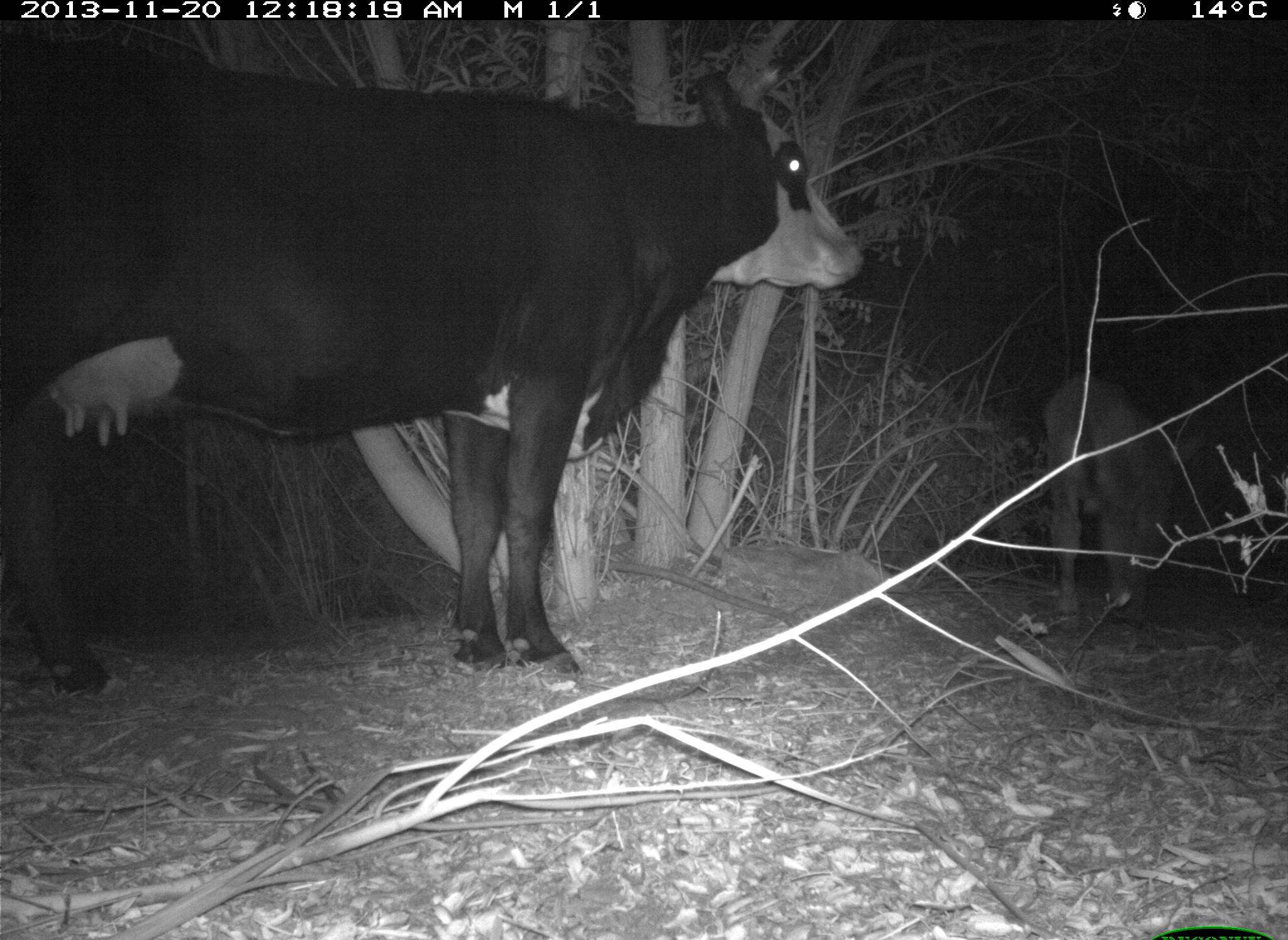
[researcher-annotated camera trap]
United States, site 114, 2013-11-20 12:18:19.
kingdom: Animalia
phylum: Chordata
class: Mammalia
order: Artiodactyla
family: Bovidae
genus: Bos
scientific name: Bos taurus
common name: cow